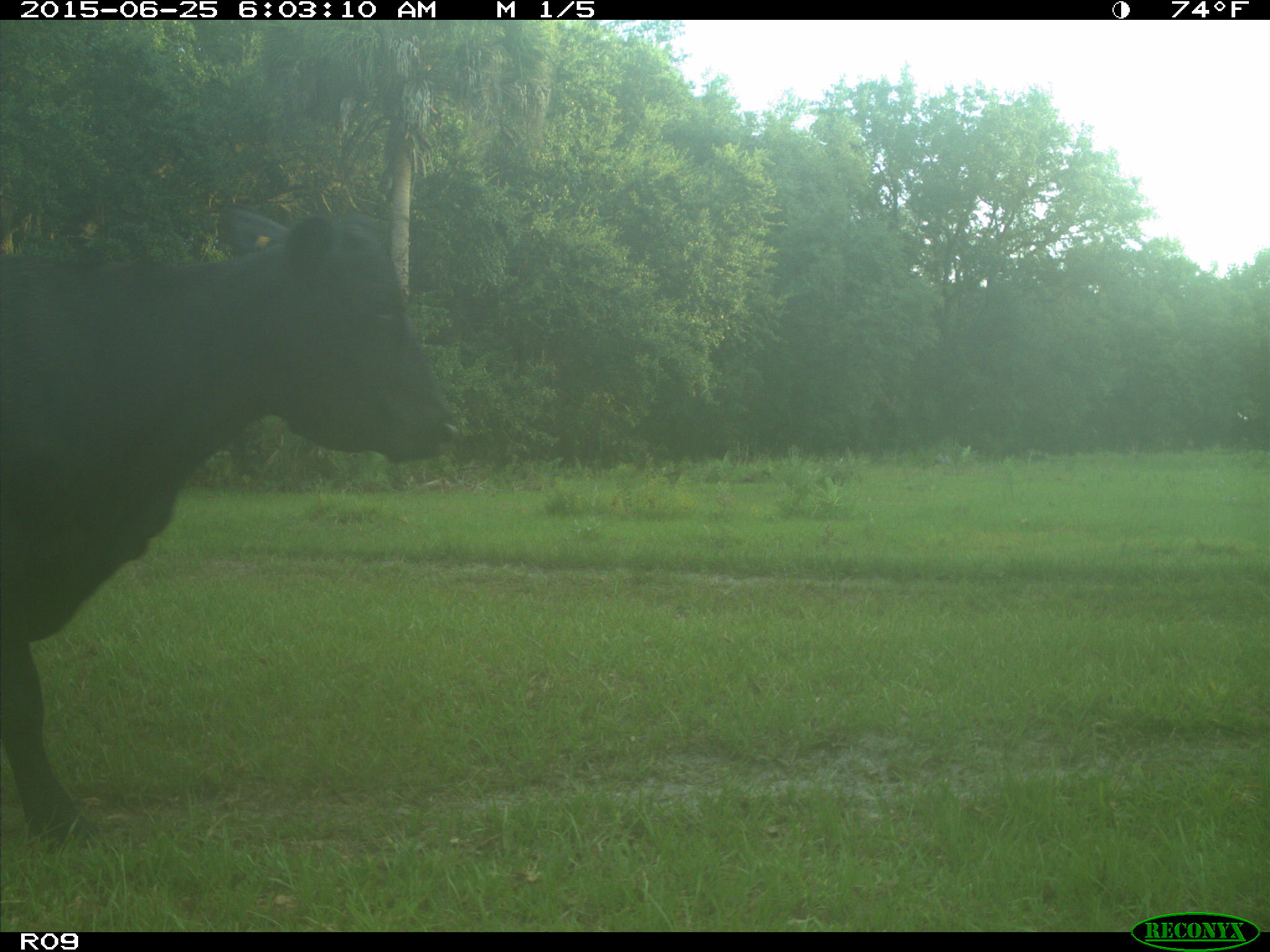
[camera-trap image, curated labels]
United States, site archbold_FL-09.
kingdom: Animalia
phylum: Chordata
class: Mammalia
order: Artiodactyla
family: Bovidae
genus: Bos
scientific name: Bos taurus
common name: domestic cow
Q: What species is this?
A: Bos taurus (domestic cow).